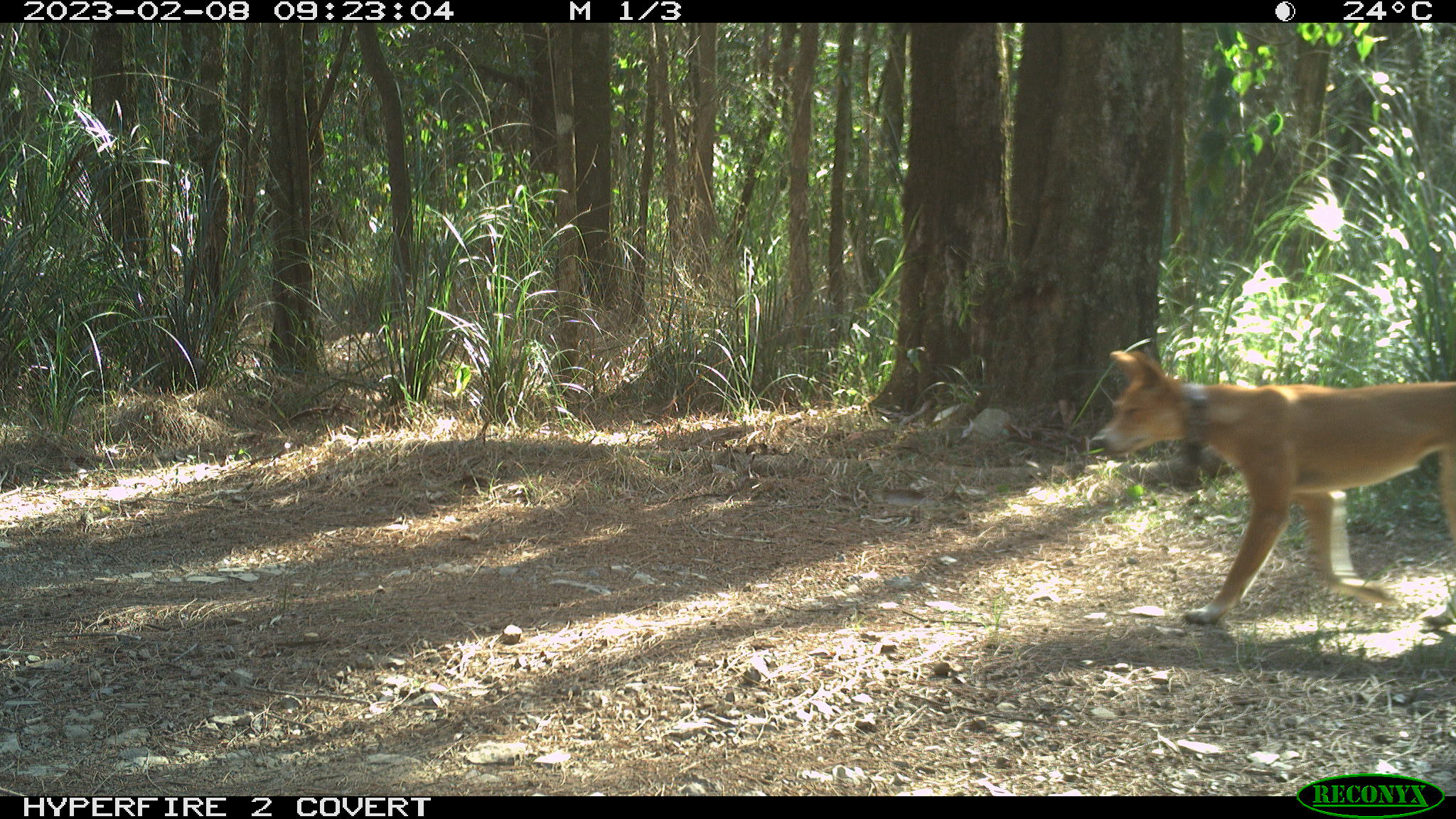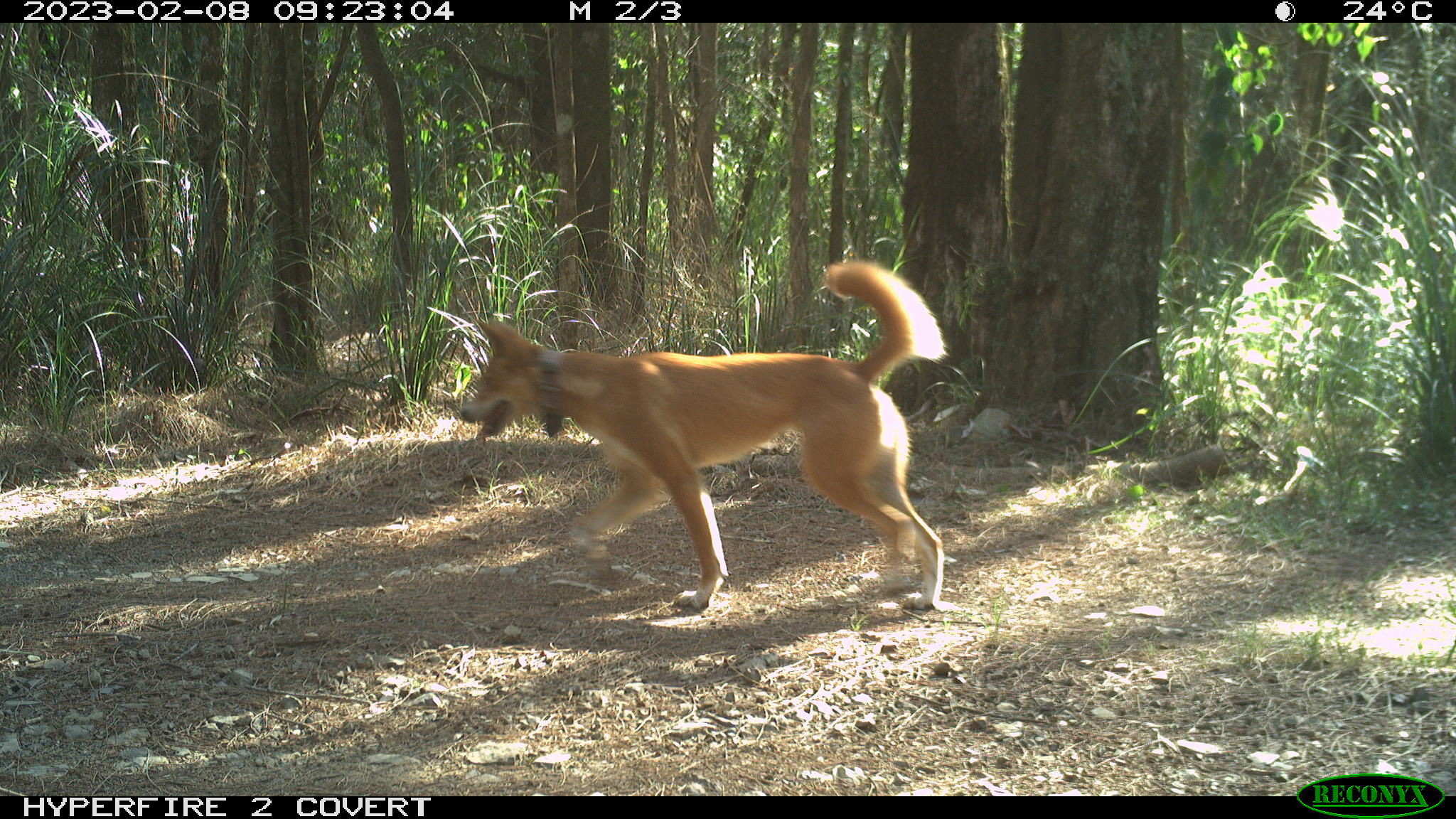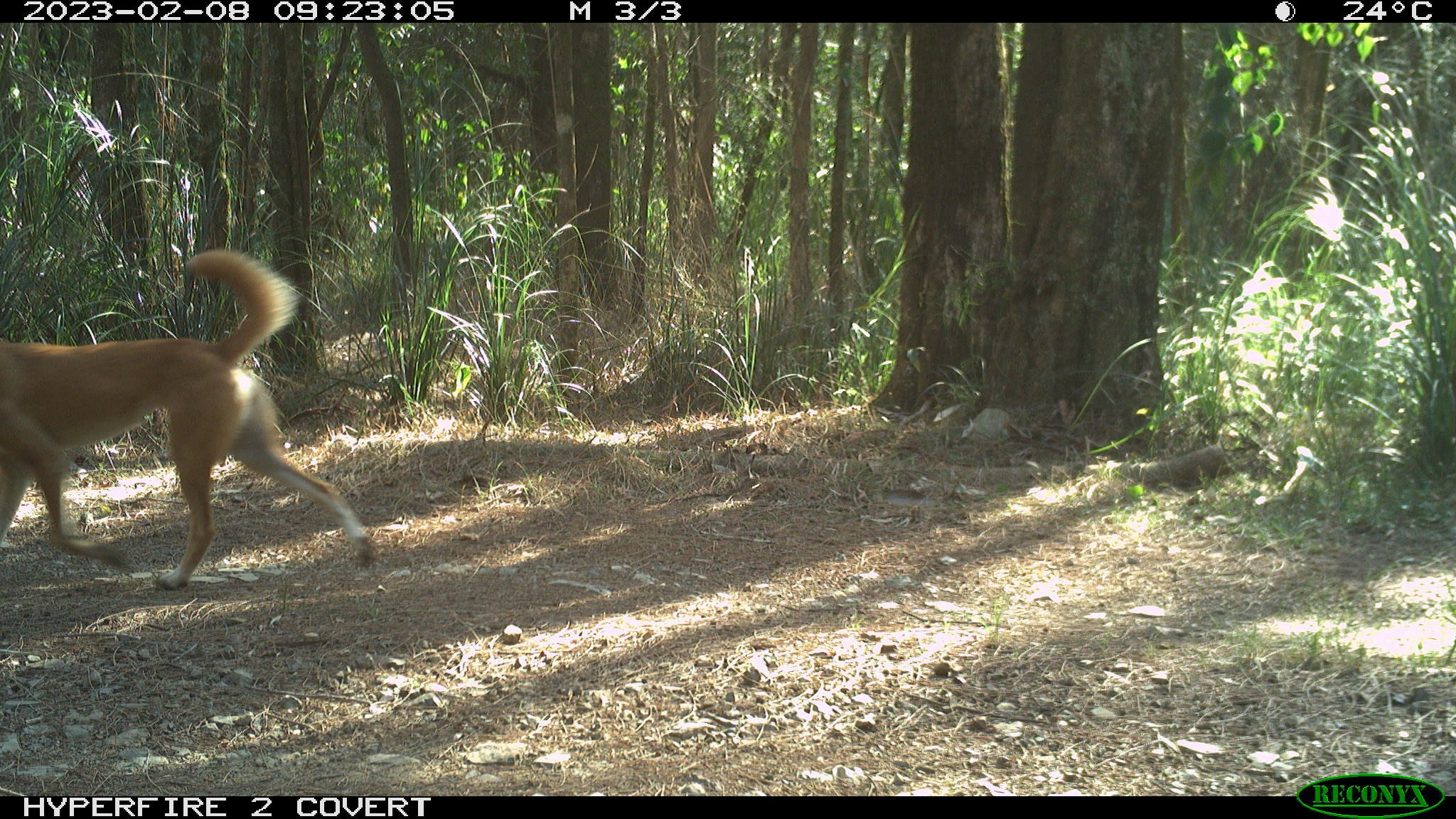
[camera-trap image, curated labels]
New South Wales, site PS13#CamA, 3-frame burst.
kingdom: Animalia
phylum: Chordata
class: Mammalia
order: Carnivora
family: Canidae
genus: Canis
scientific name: Canis familiaris dingo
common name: dingo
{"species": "dingo (Canis familiaris dingo)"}